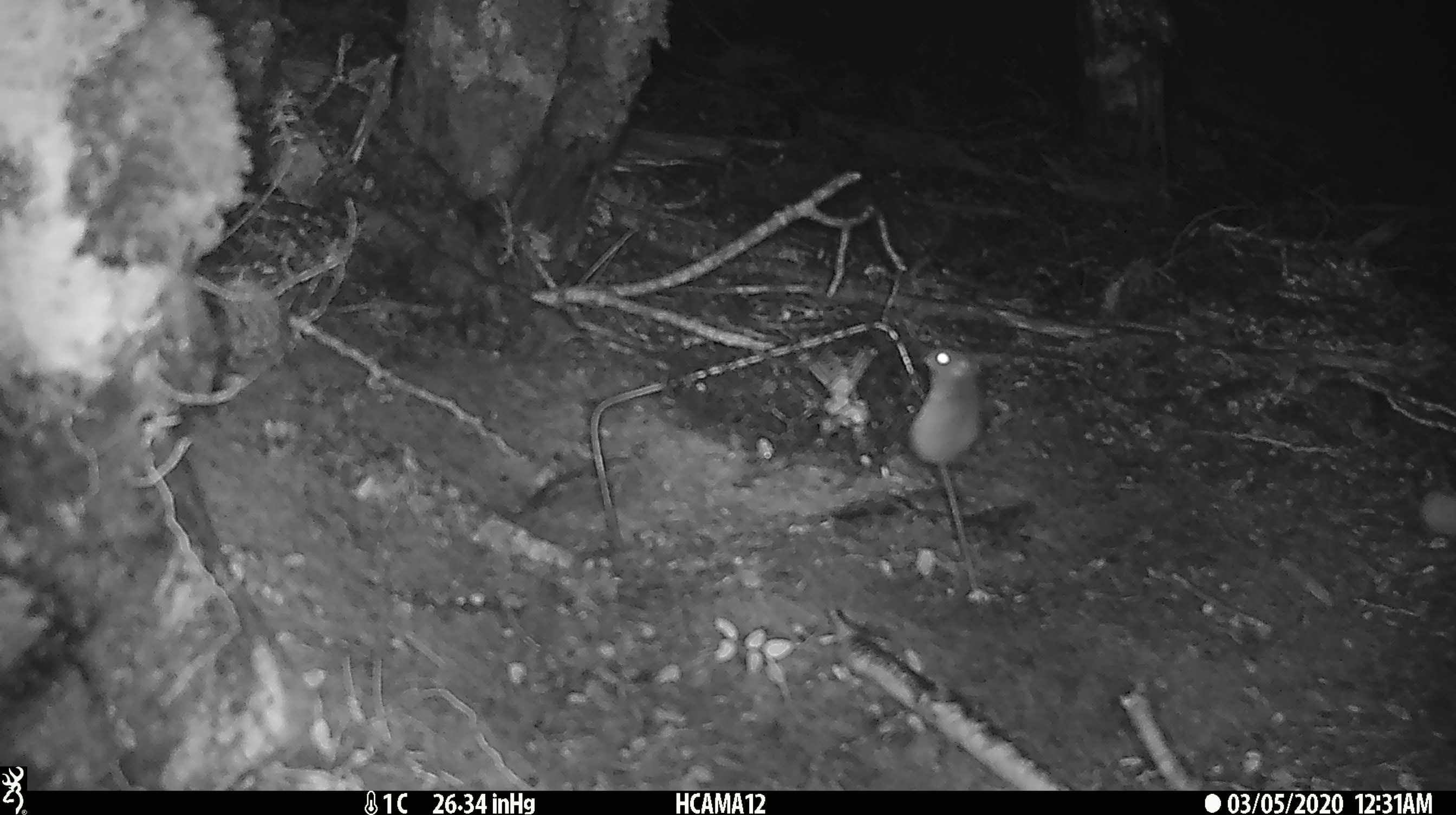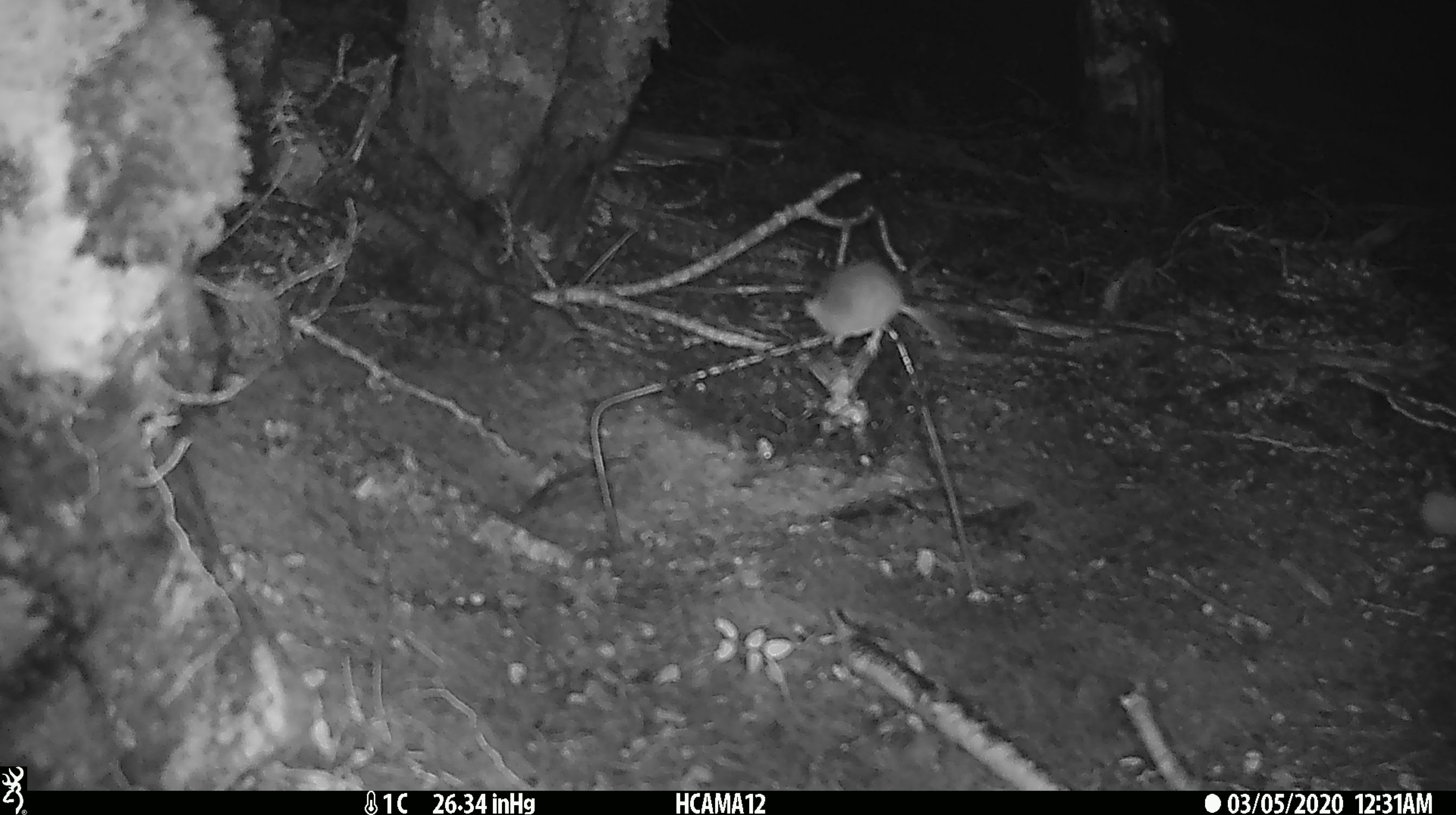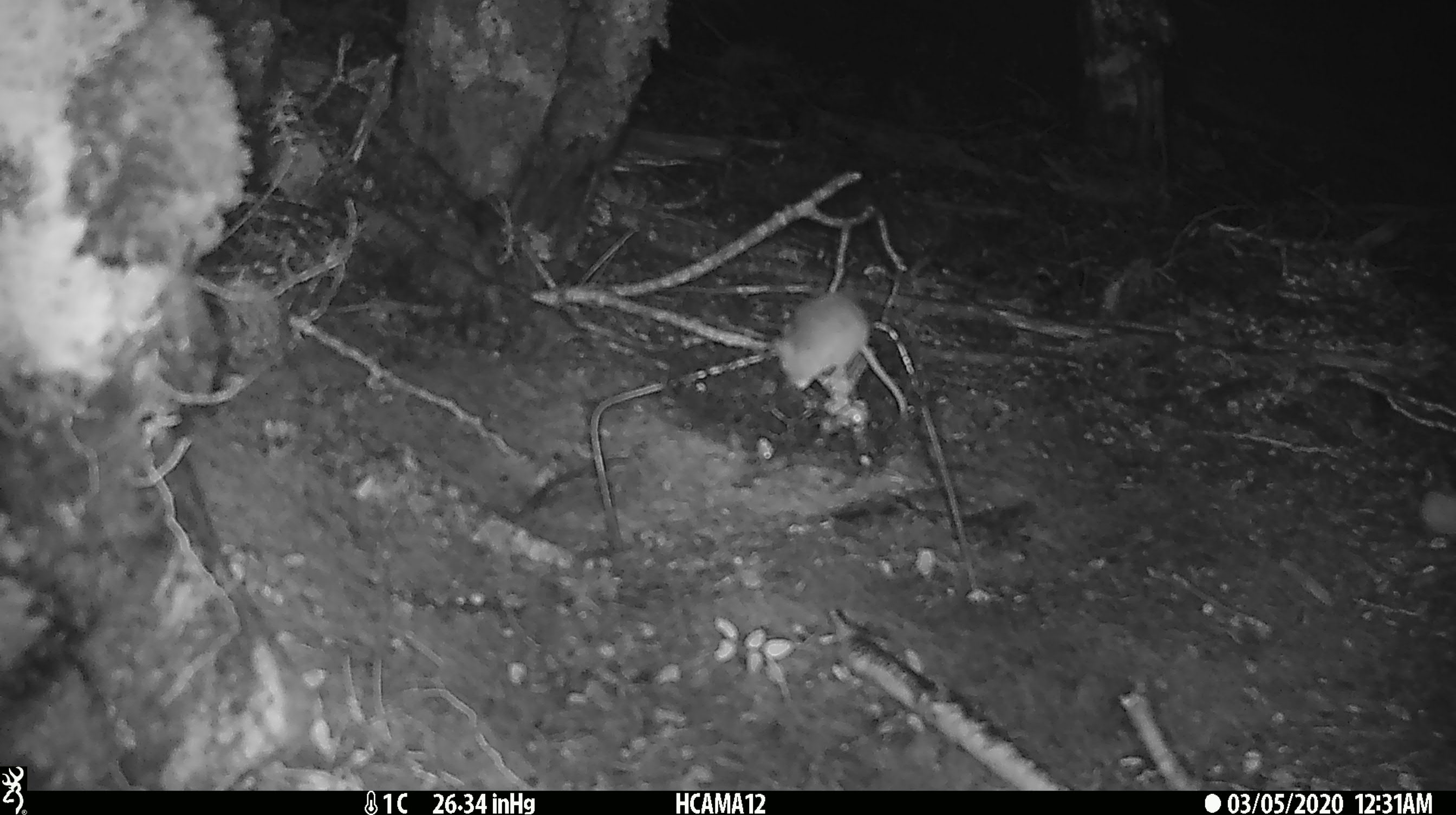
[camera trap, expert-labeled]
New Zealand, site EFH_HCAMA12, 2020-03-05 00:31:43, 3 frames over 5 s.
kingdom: Animalia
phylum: Chordata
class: Mammalia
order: Rodentia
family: Muridae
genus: Mus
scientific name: Mus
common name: mouse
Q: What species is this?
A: Mouse (Mus).